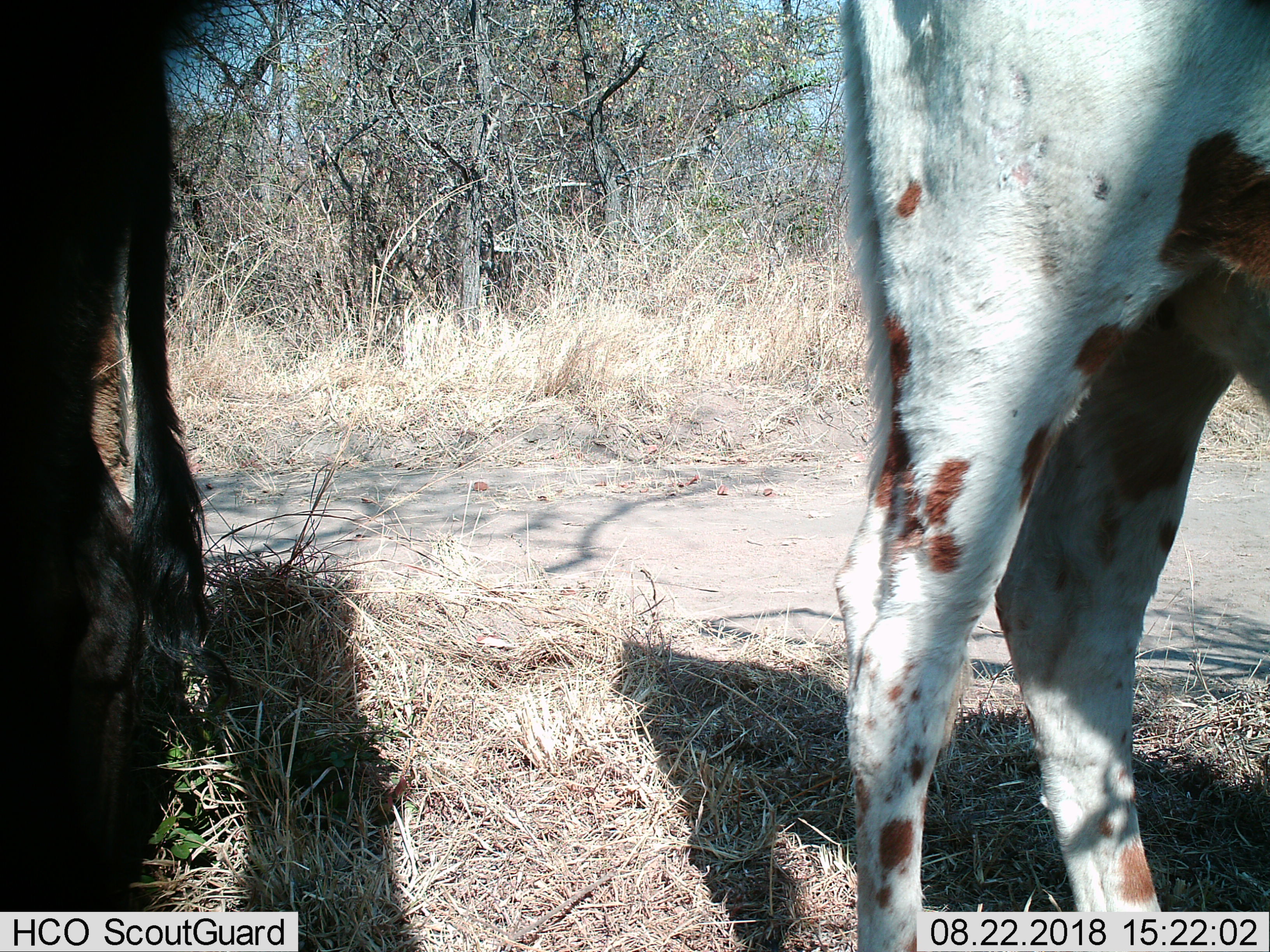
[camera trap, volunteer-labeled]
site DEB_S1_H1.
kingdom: Animalia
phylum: Chordata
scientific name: Vertebrata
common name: domestic animal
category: domesticanimal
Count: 2.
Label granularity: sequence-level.